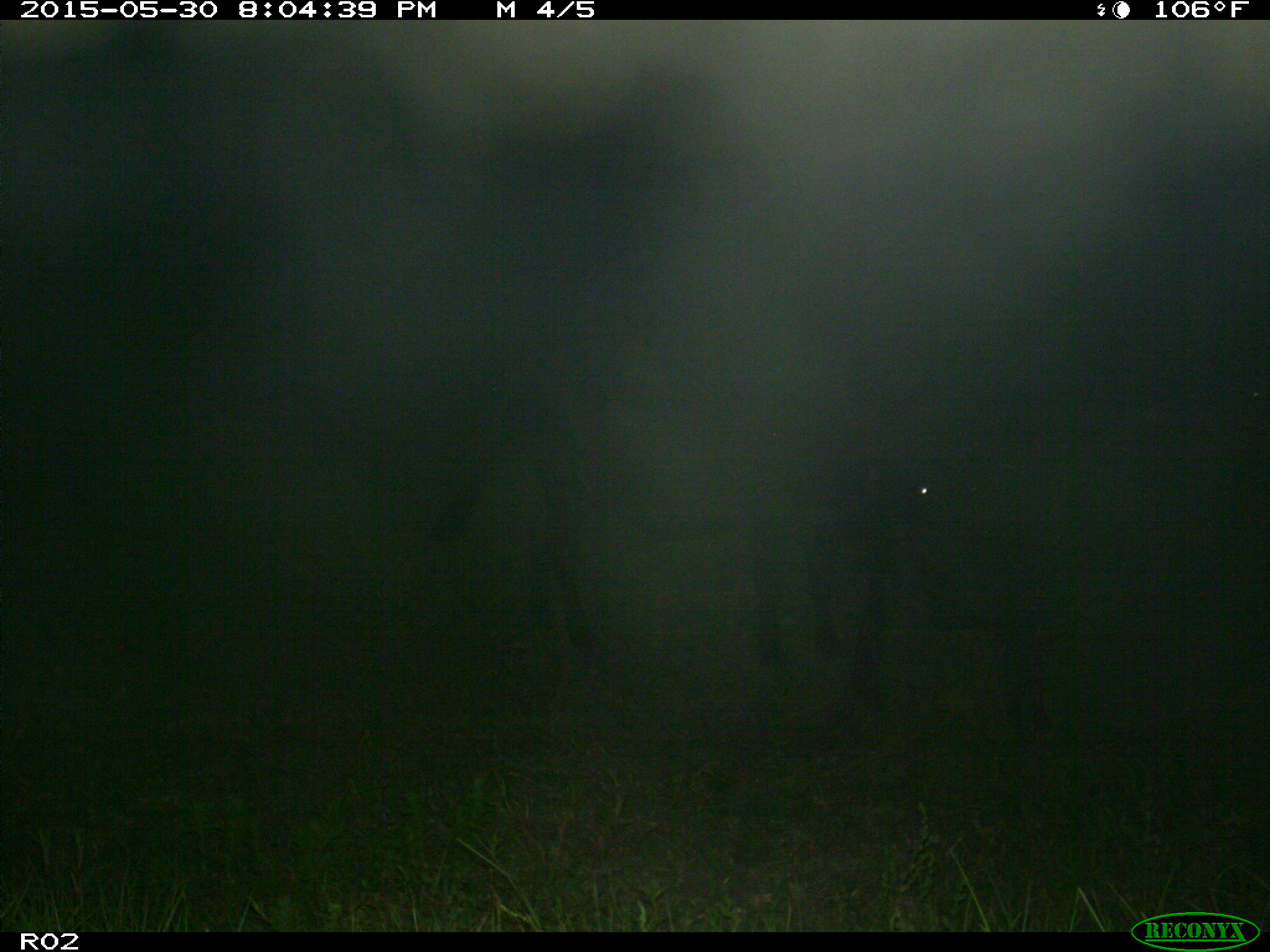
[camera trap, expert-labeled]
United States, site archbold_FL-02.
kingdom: Animalia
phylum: Chordata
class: Mammalia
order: Artiodactyla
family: Bovidae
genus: Bos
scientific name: Bos taurus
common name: domestic cow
Bos taurus (domestic cow).